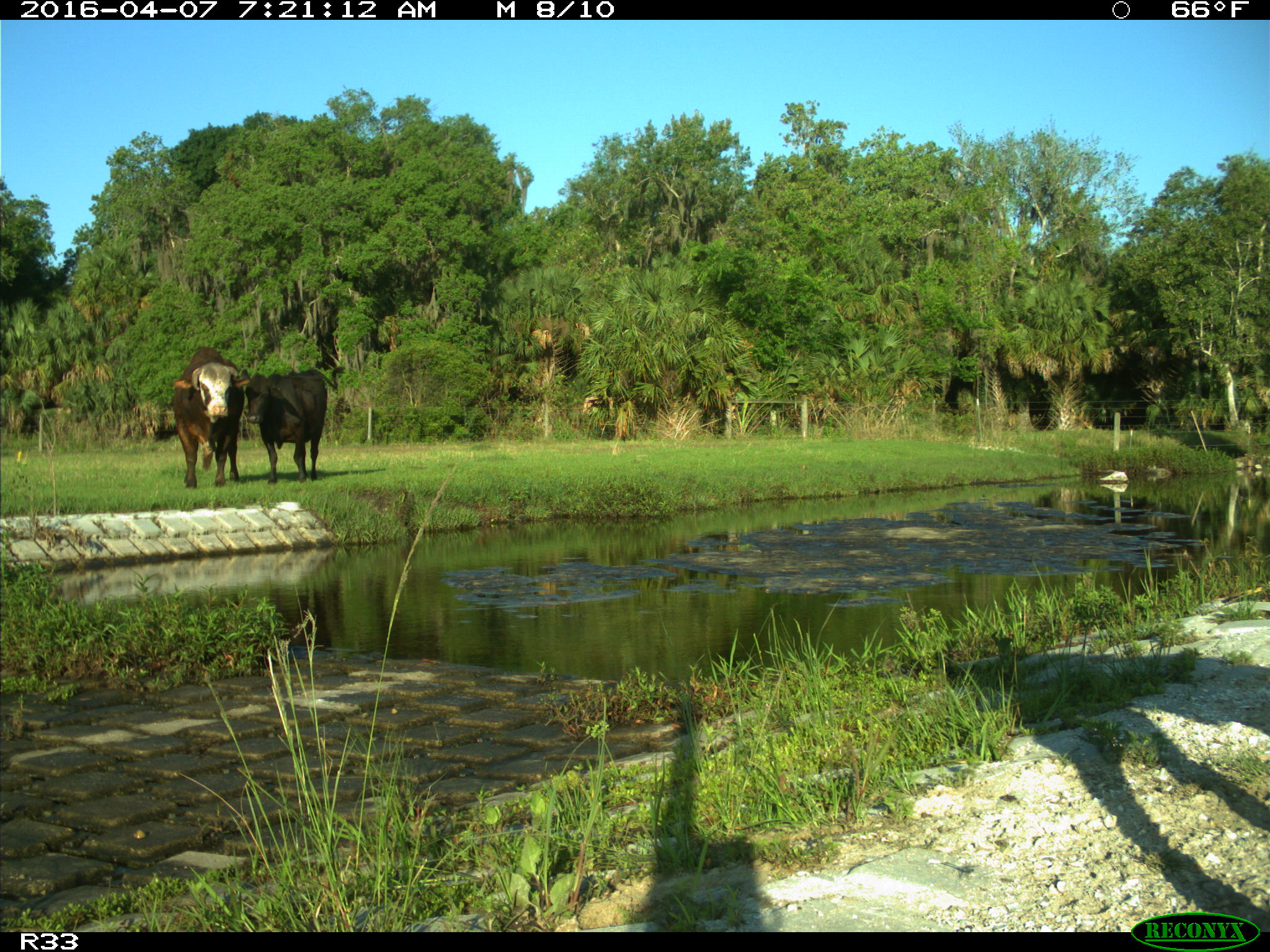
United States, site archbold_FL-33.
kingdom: Animalia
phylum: Chordata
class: Mammalia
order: Artiodactyla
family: Bovidae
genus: Bos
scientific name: Bos taurus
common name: domestic cow